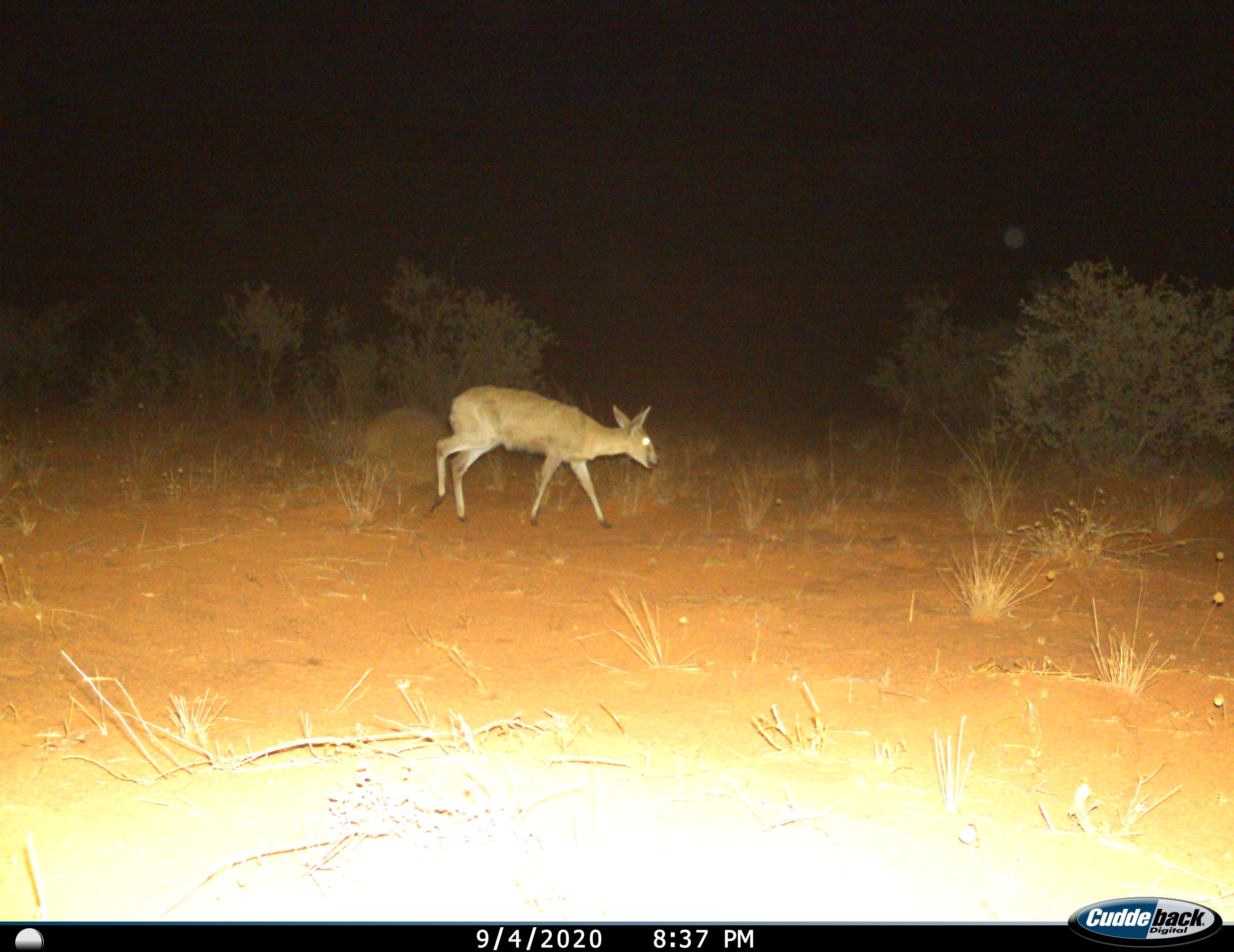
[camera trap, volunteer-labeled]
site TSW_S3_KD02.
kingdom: Animalia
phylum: Chordata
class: Mammalia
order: Artiodactyla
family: Bovidae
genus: Sylvicapra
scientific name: Sylvicapra grimmia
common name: common duiker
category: duikercommongrey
Duikercommongrey (common duiker) (Sylvicapra grimmia), count 1. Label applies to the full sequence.